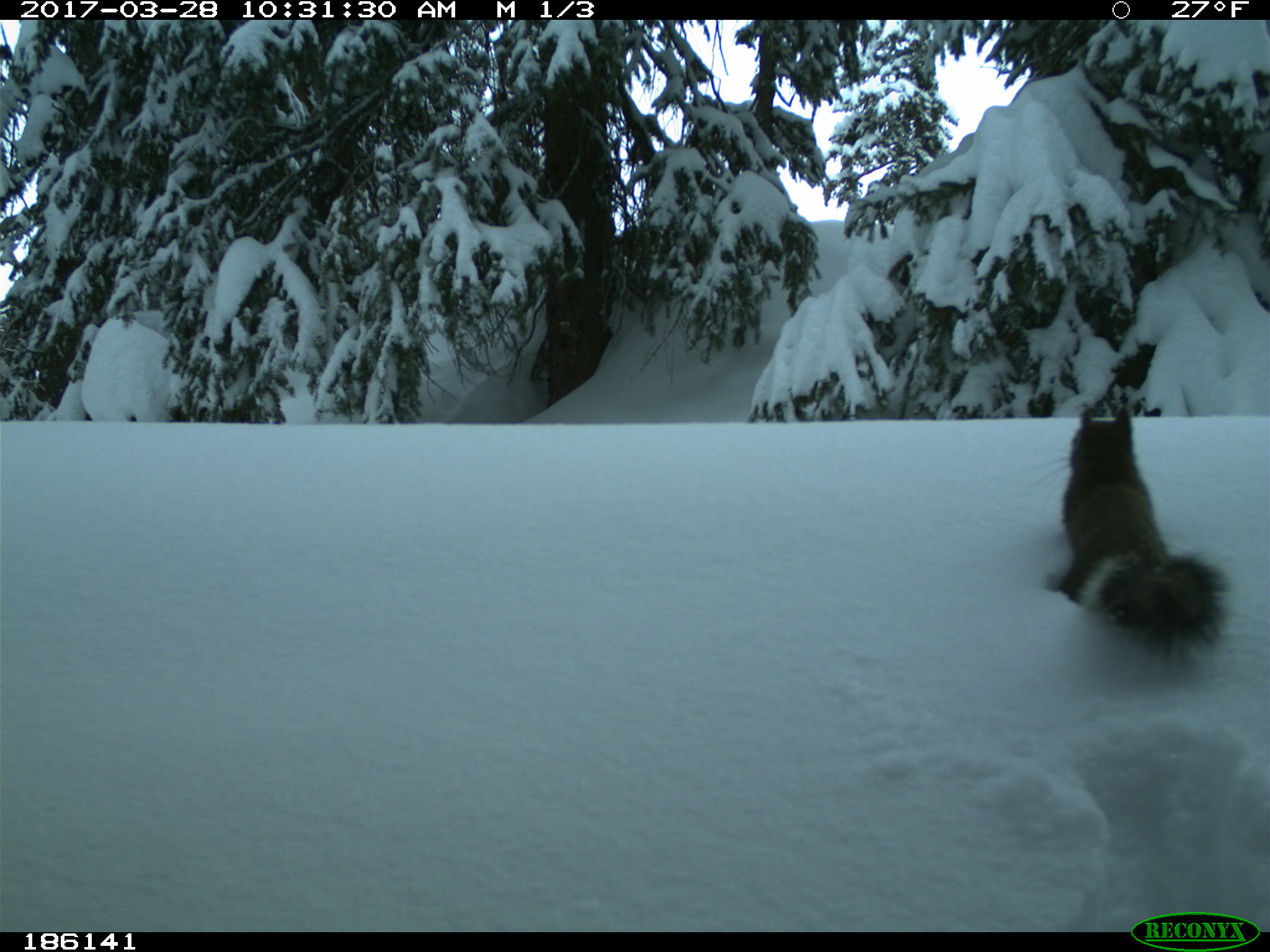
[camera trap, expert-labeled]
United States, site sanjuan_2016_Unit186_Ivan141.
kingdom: Animalia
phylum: Chordata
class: Mammalia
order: Rodentia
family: Sciuridae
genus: Tamiasciurus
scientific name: Tamiasciurus hudsonicus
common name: american red squirrel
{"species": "Tamiasciurus hudsonicus (american red squirrel)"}